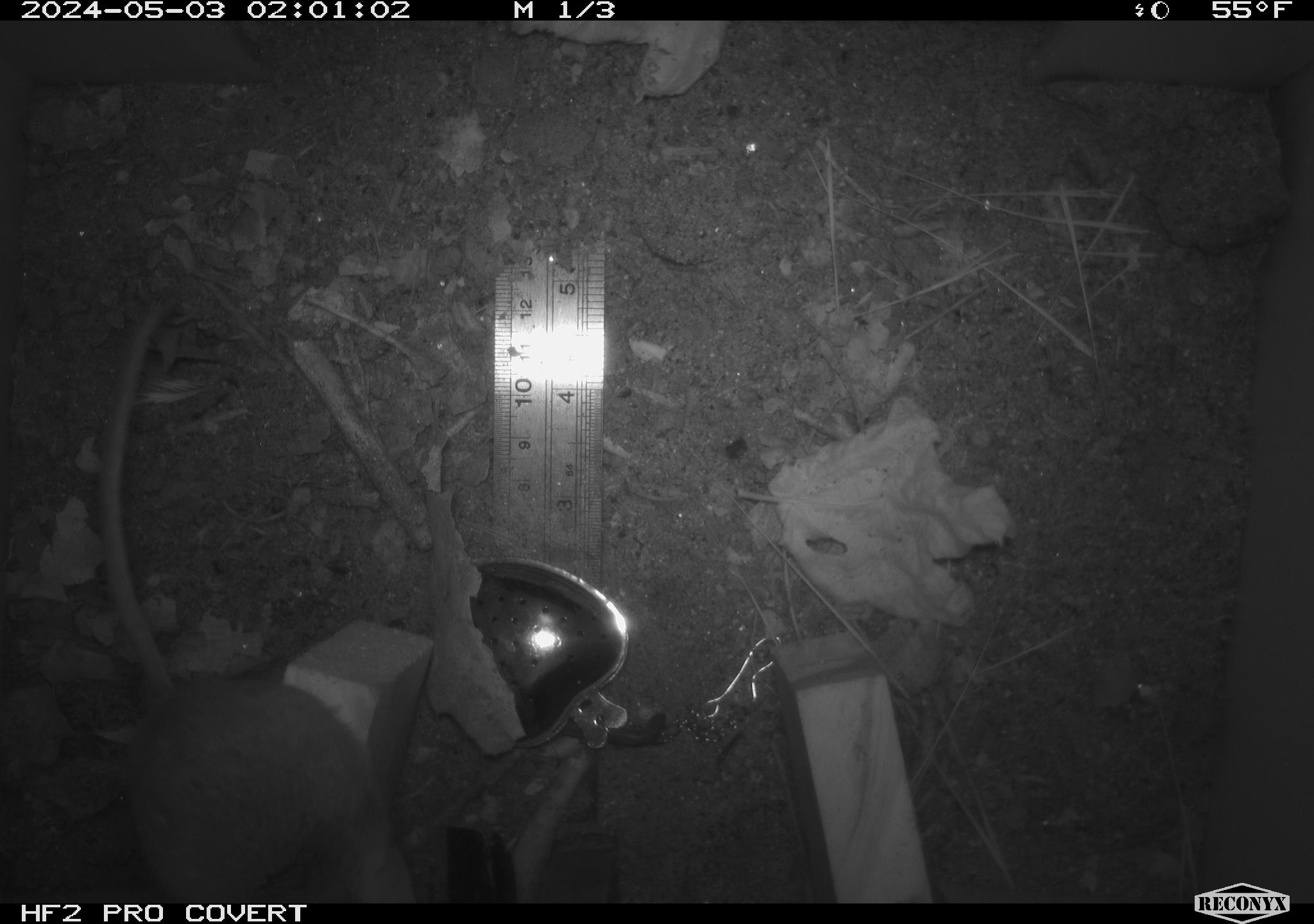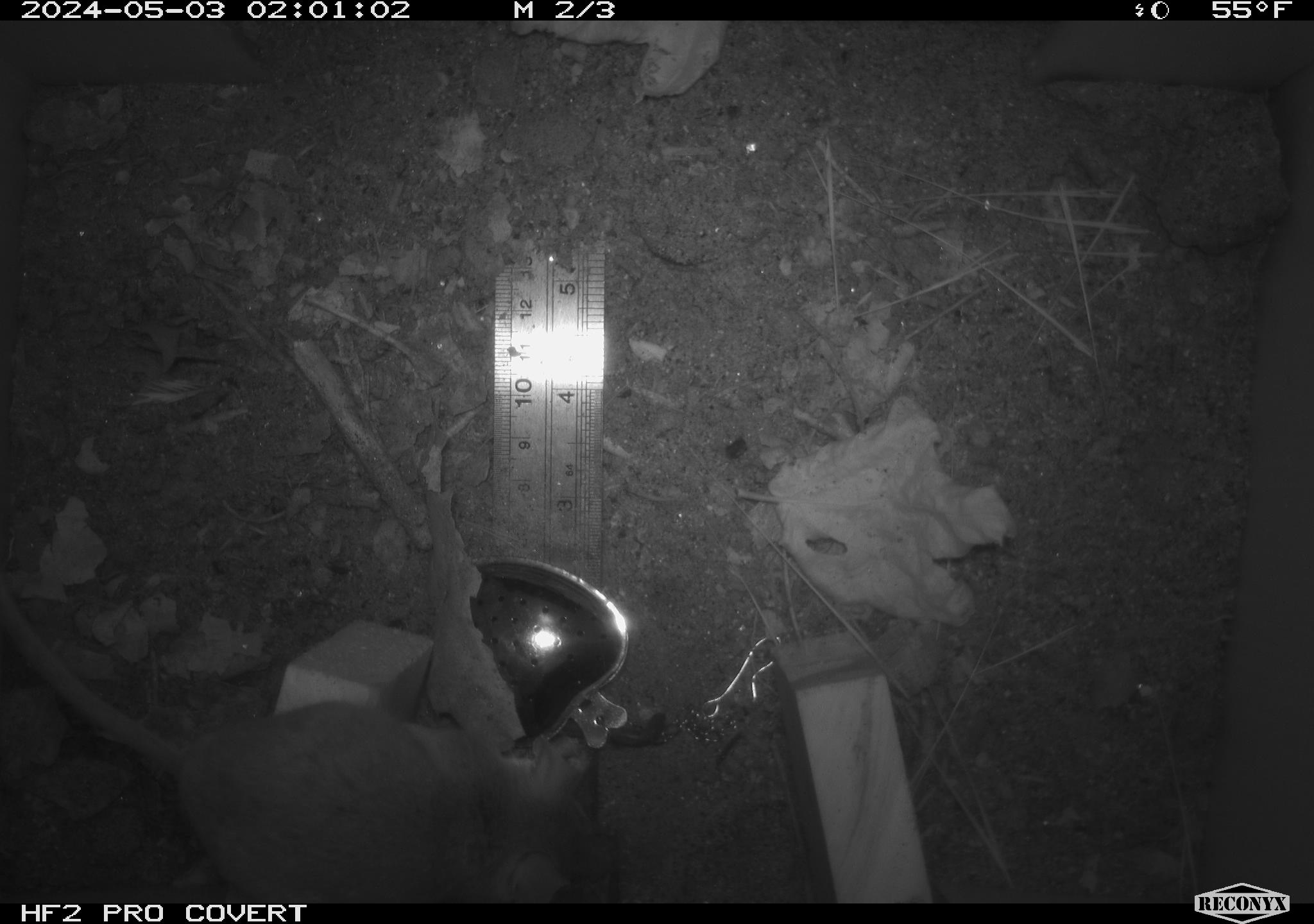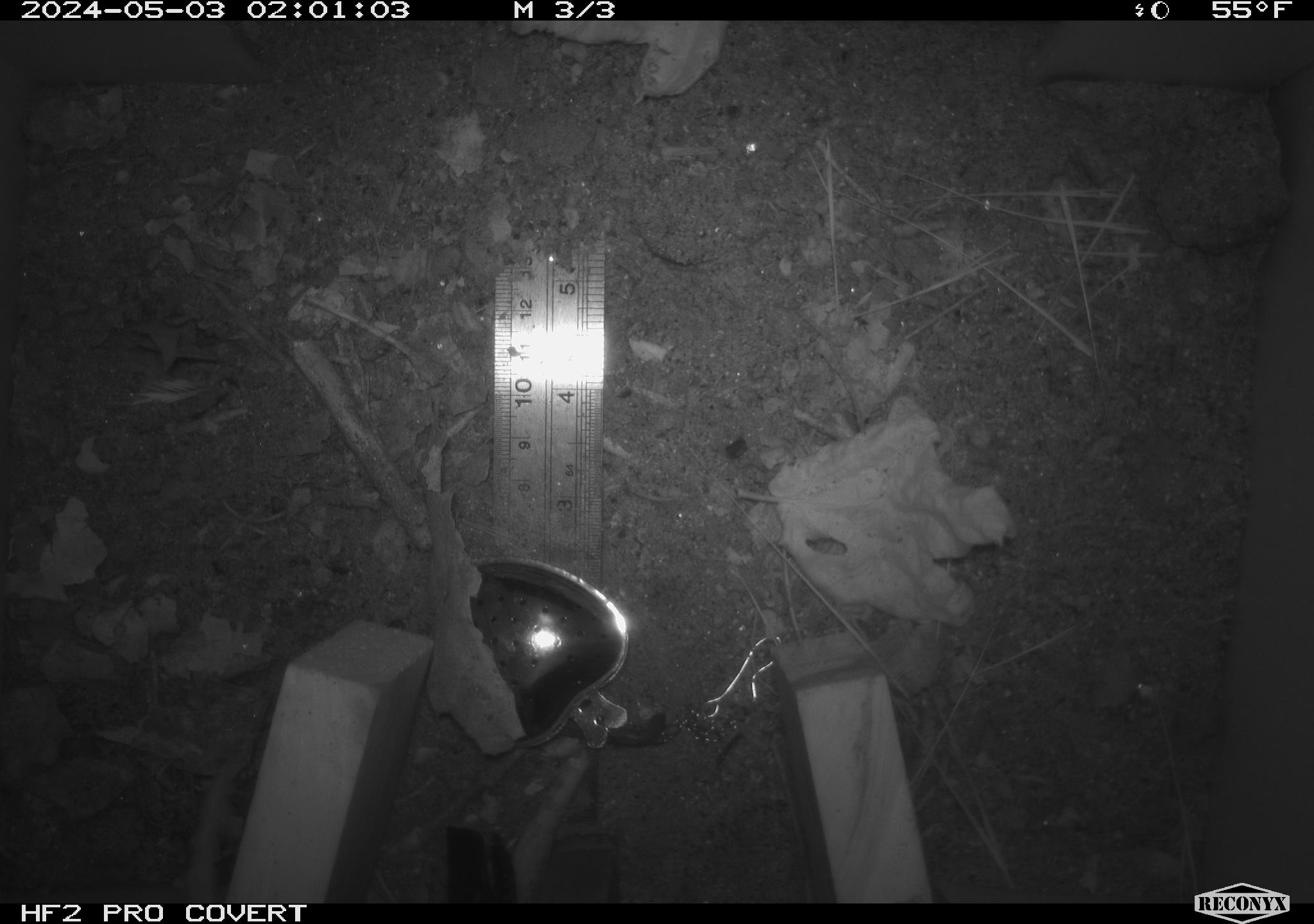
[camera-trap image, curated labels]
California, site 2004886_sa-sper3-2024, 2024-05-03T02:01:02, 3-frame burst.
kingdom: Animalia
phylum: Chordata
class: Mammalia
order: Rodentia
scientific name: Rodentia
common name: mouse species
Mouse species (Rodentia).